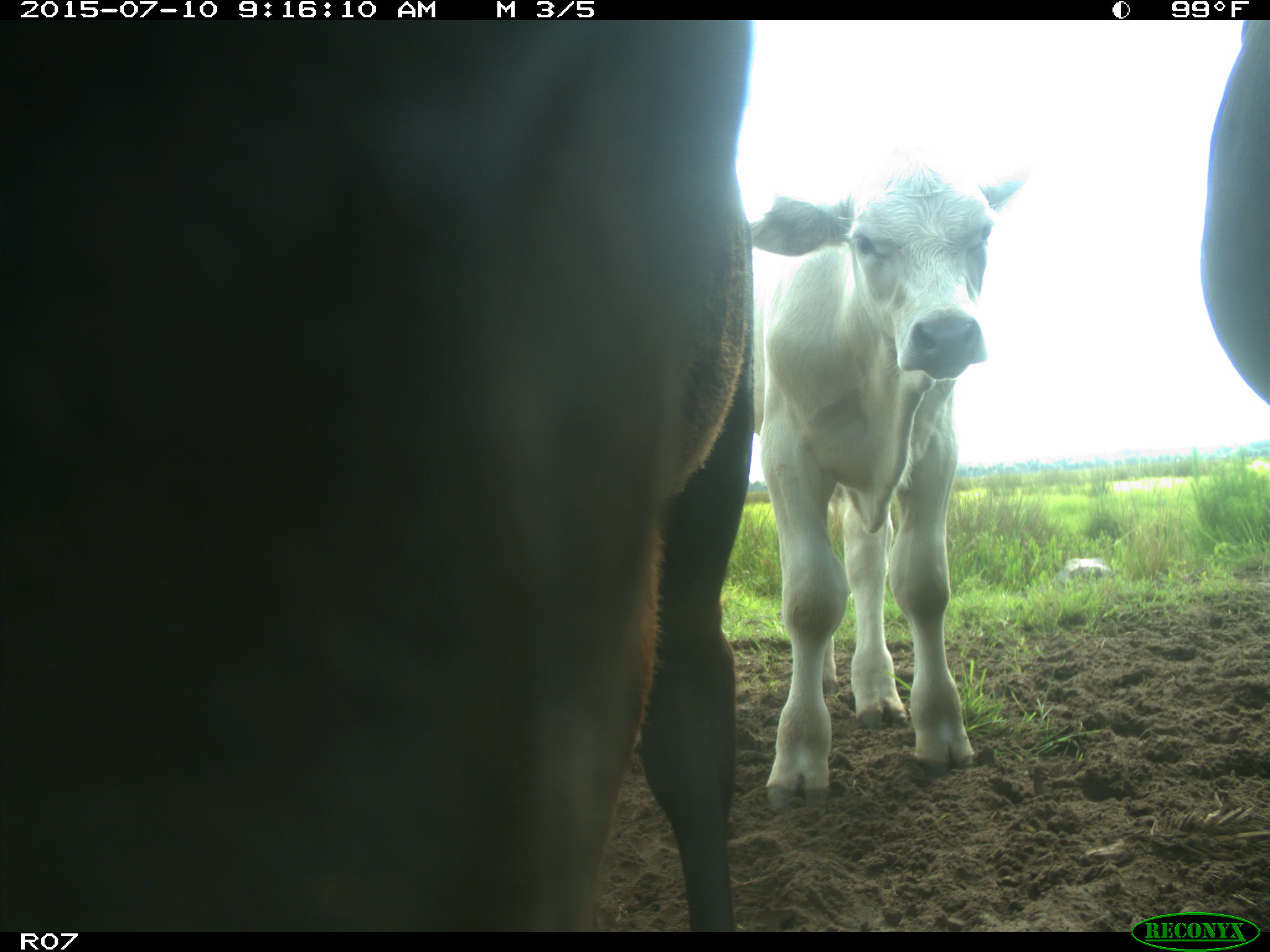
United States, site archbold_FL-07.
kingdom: Animalia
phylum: Chordata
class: Mammalia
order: Artiodactyla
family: Bovidae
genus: Bos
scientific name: Bos taurus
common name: domestic cow